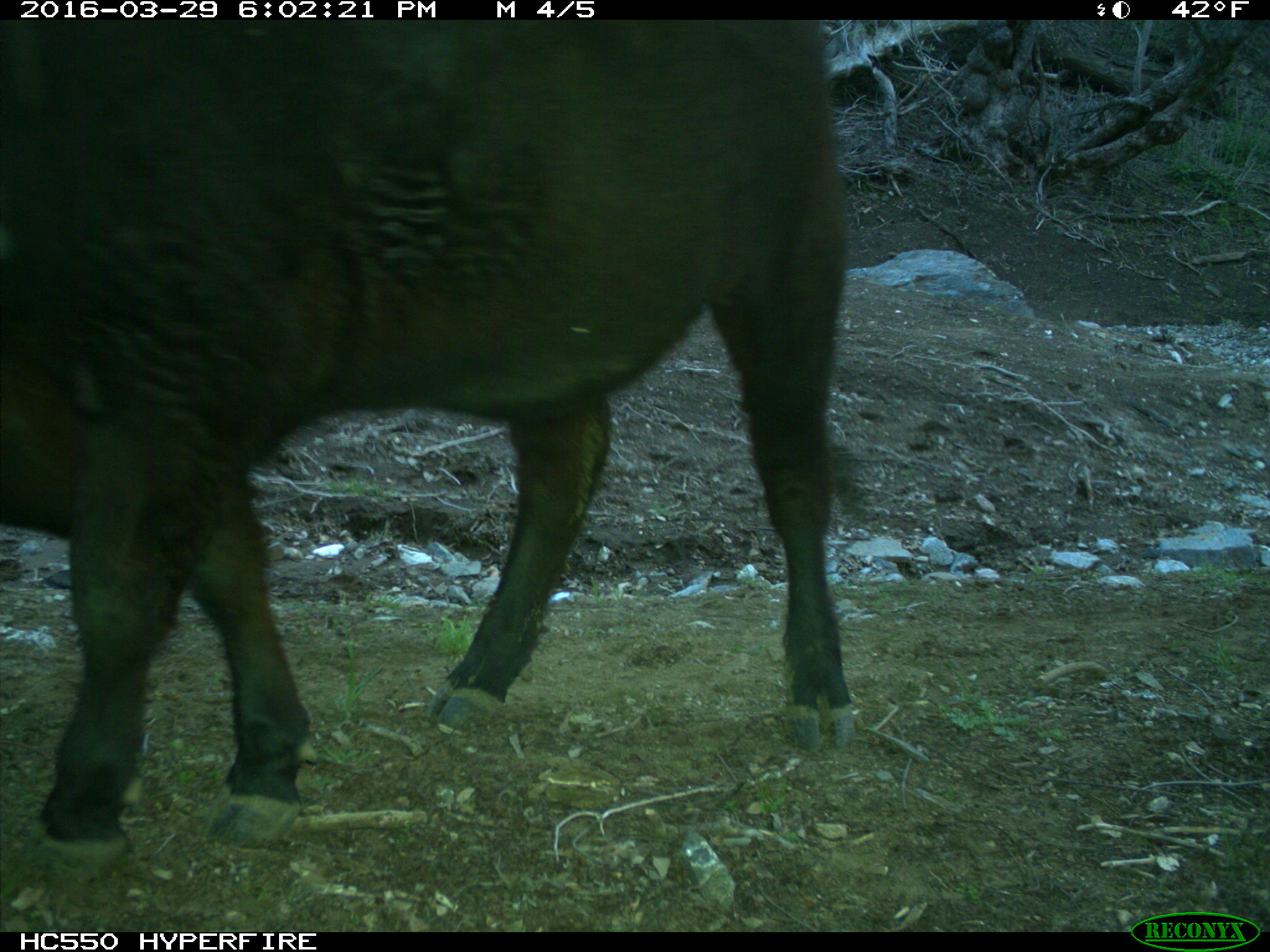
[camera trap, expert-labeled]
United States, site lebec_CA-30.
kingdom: Animalia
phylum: Chordata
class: Mammalia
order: Artiodactyla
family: Bovidae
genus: Bos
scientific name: Bos taurus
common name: domestic cow